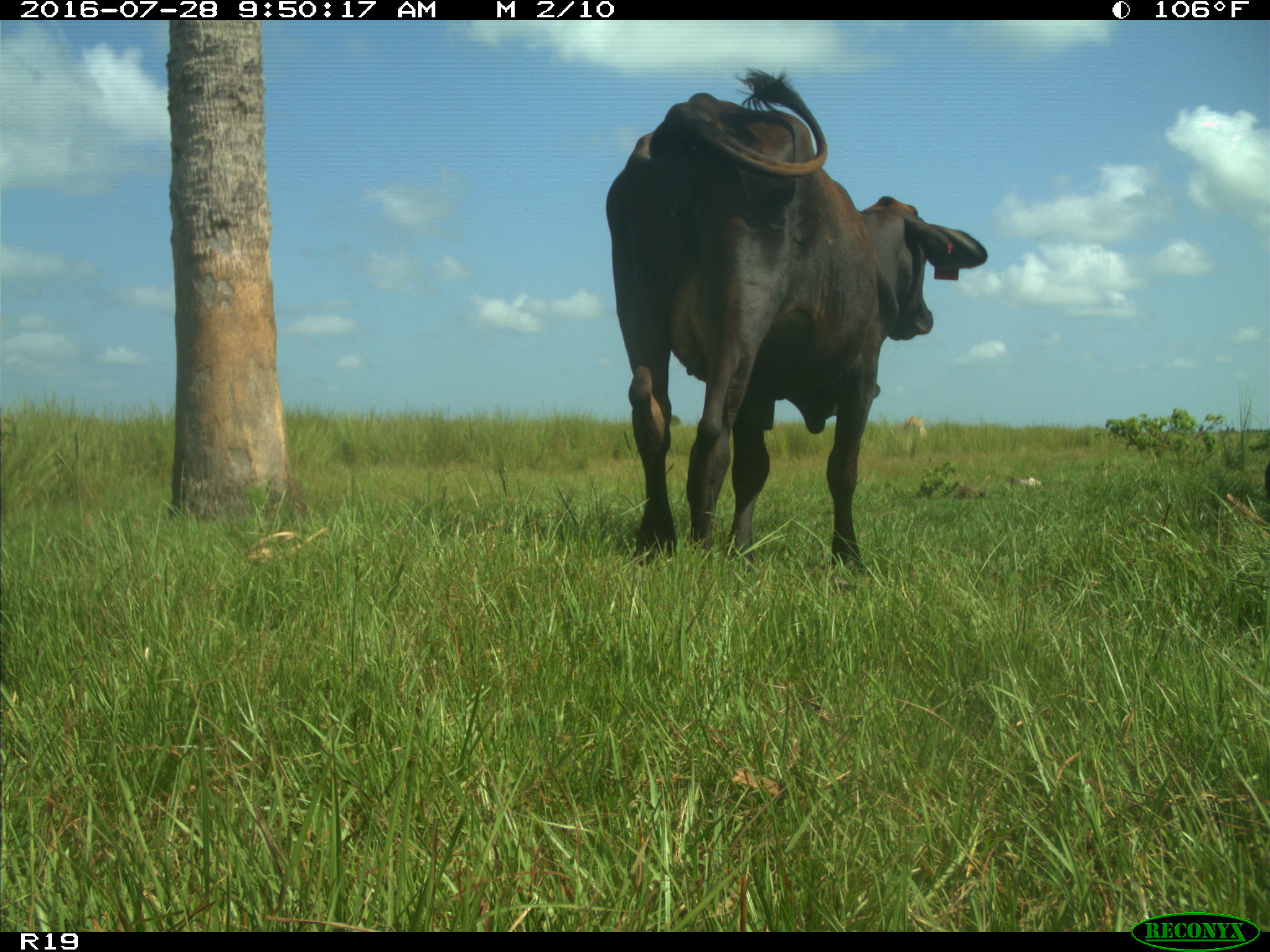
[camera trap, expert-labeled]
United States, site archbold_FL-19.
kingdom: Animalia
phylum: Chordata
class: Mammalia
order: Artiodactyla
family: Bovidae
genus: Bos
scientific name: Bos taurus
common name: domestic cow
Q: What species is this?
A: Bos taurus (domestic cow).